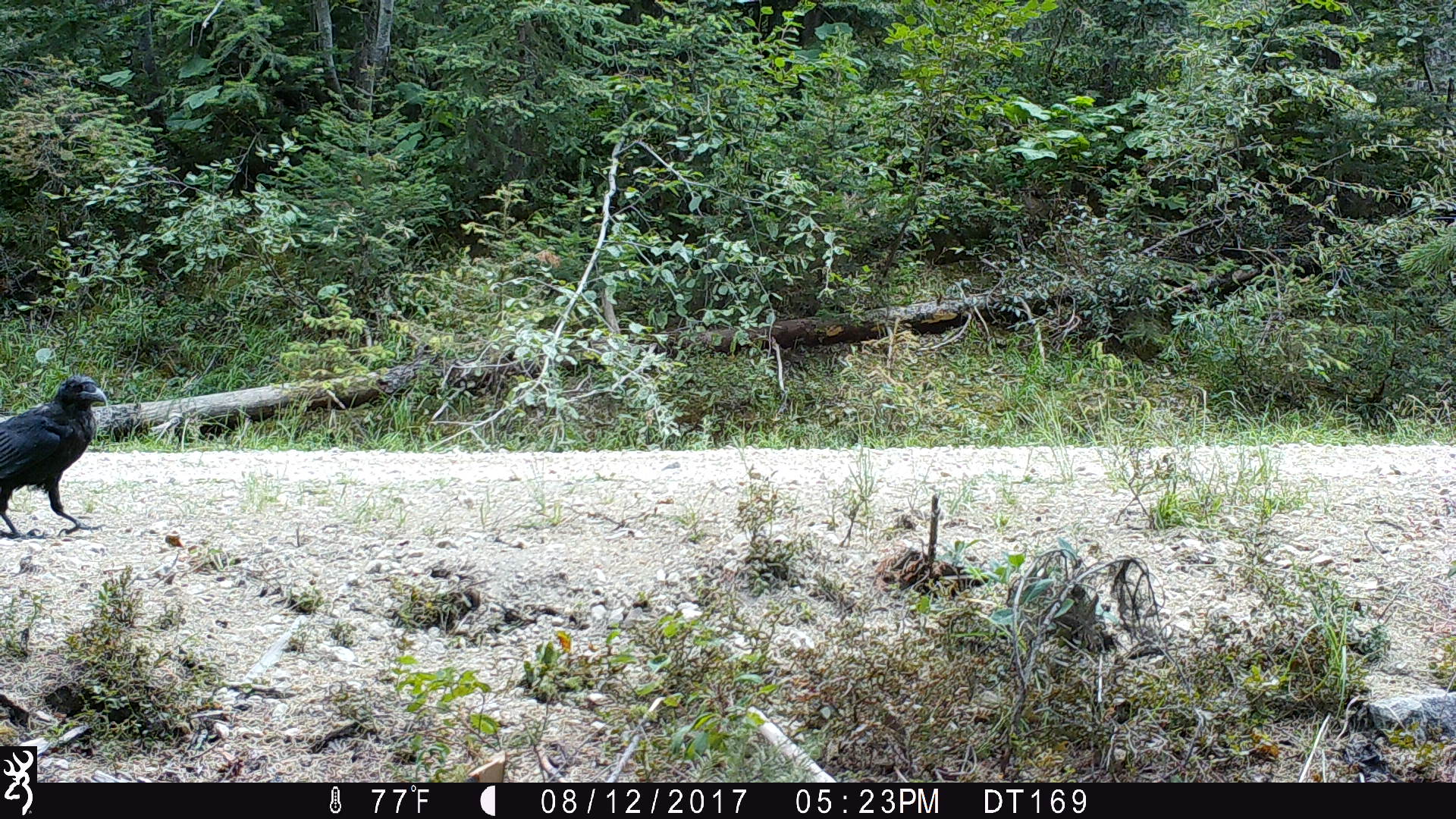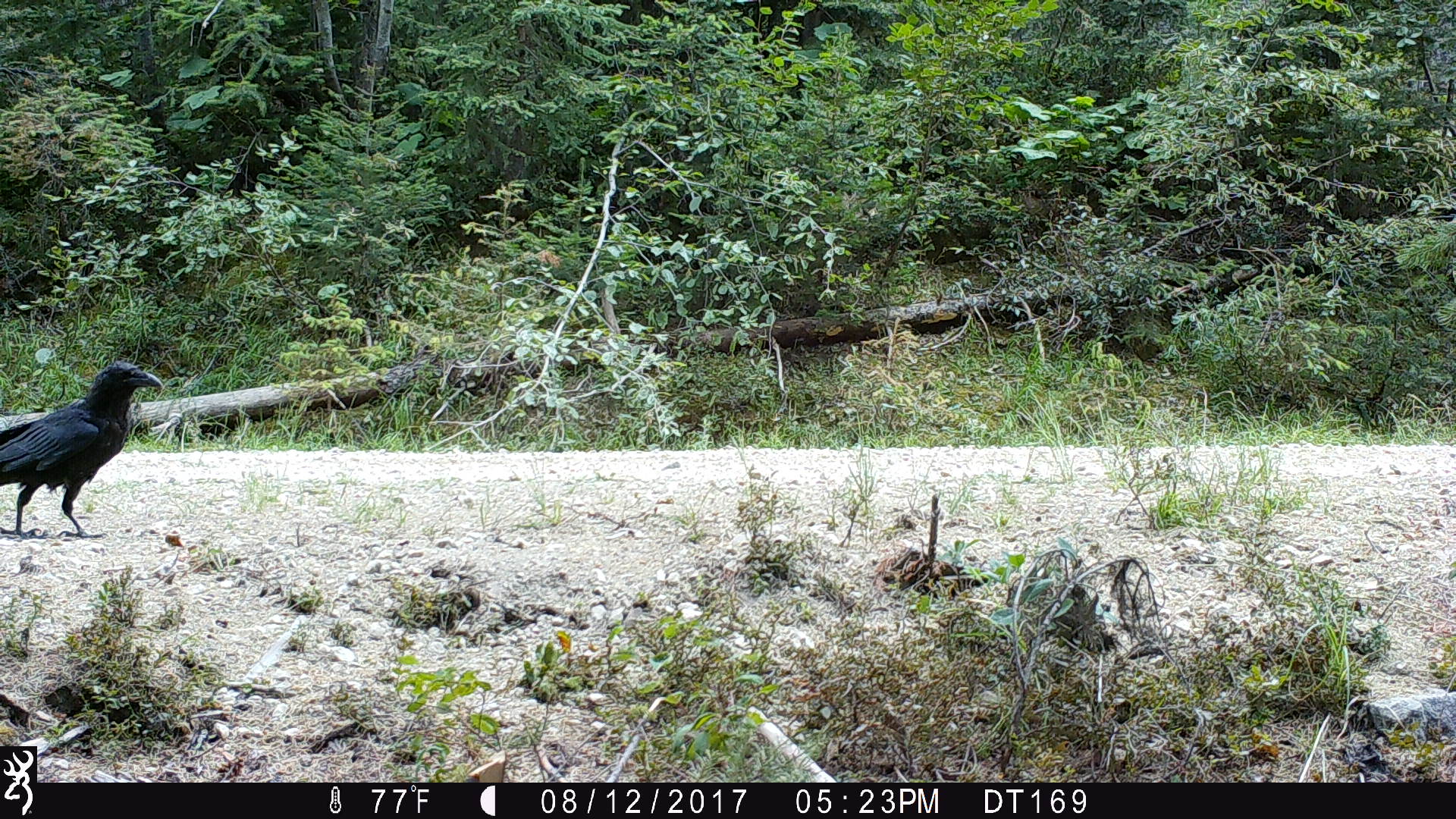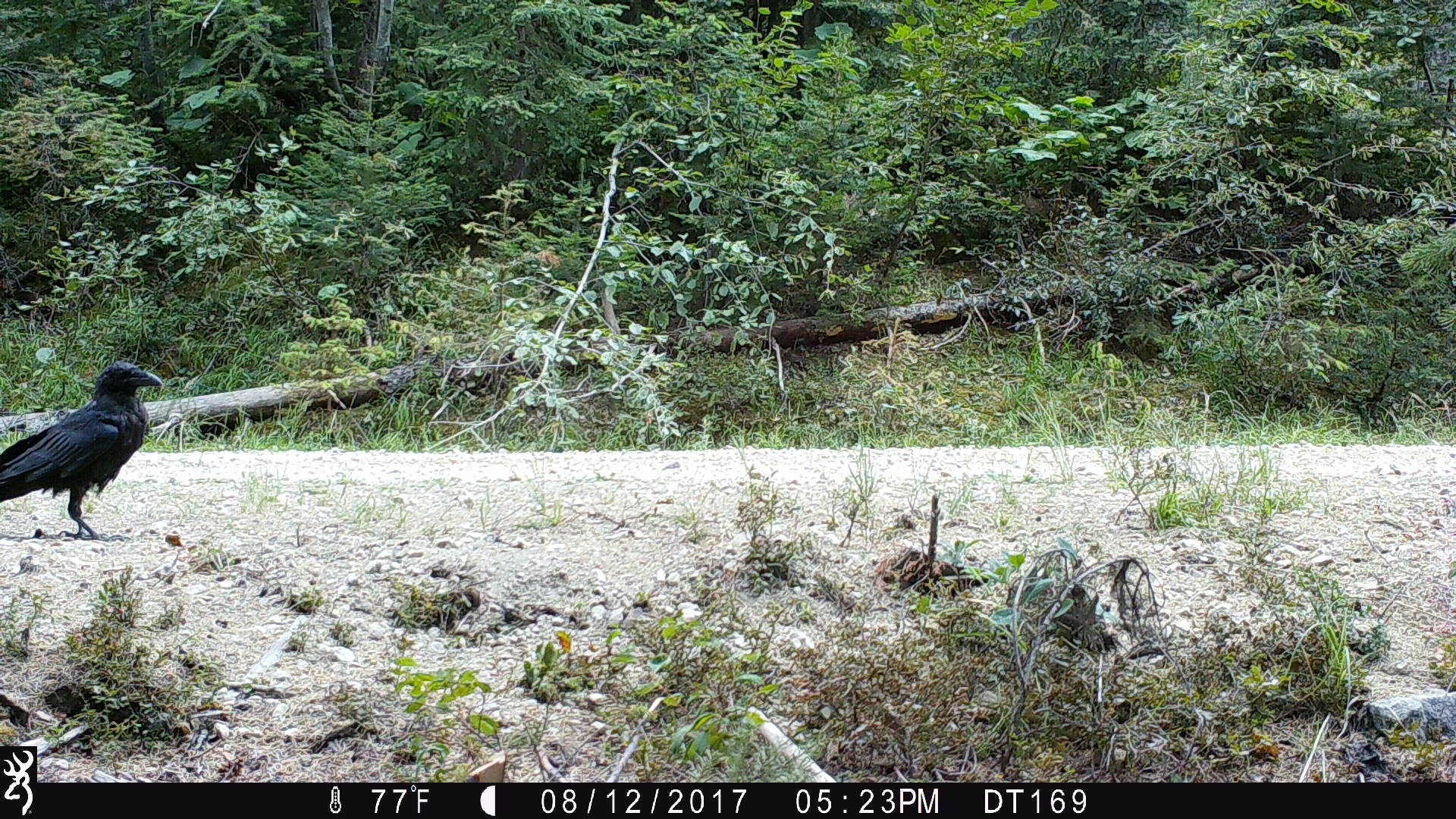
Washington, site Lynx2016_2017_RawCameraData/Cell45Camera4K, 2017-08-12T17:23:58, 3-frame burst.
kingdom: Animalia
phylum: Chordata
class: Aves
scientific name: Aves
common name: birds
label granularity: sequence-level